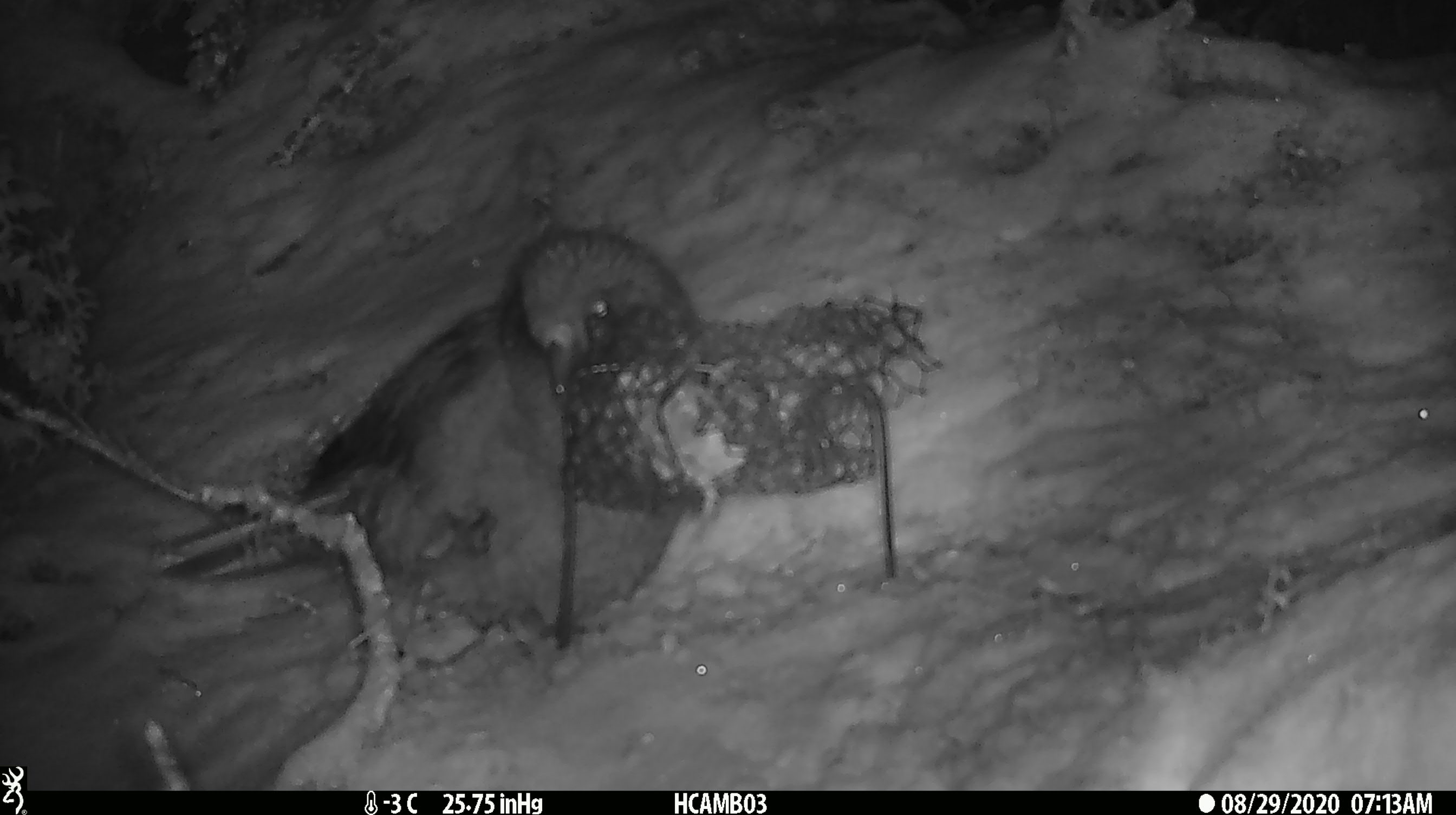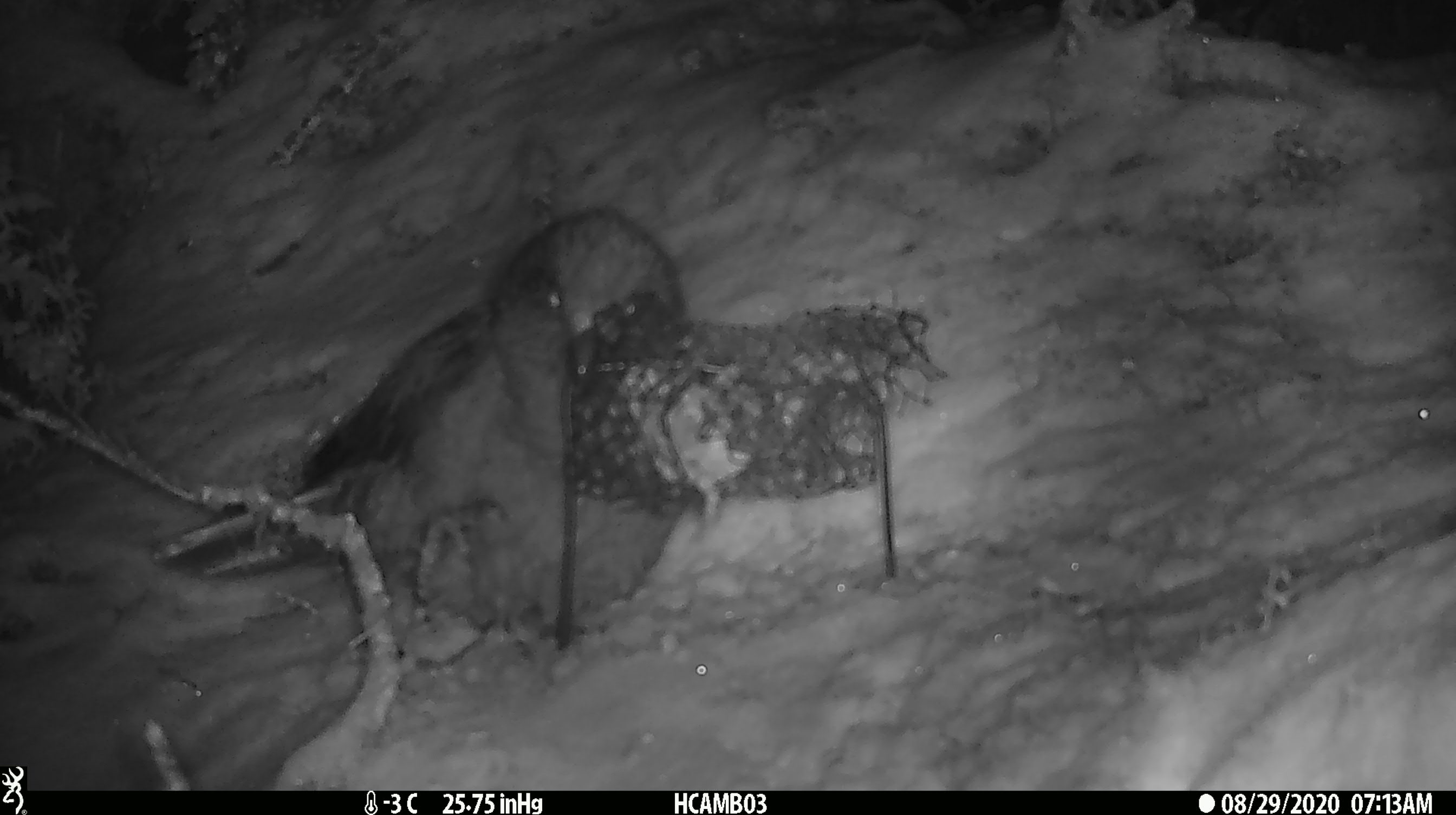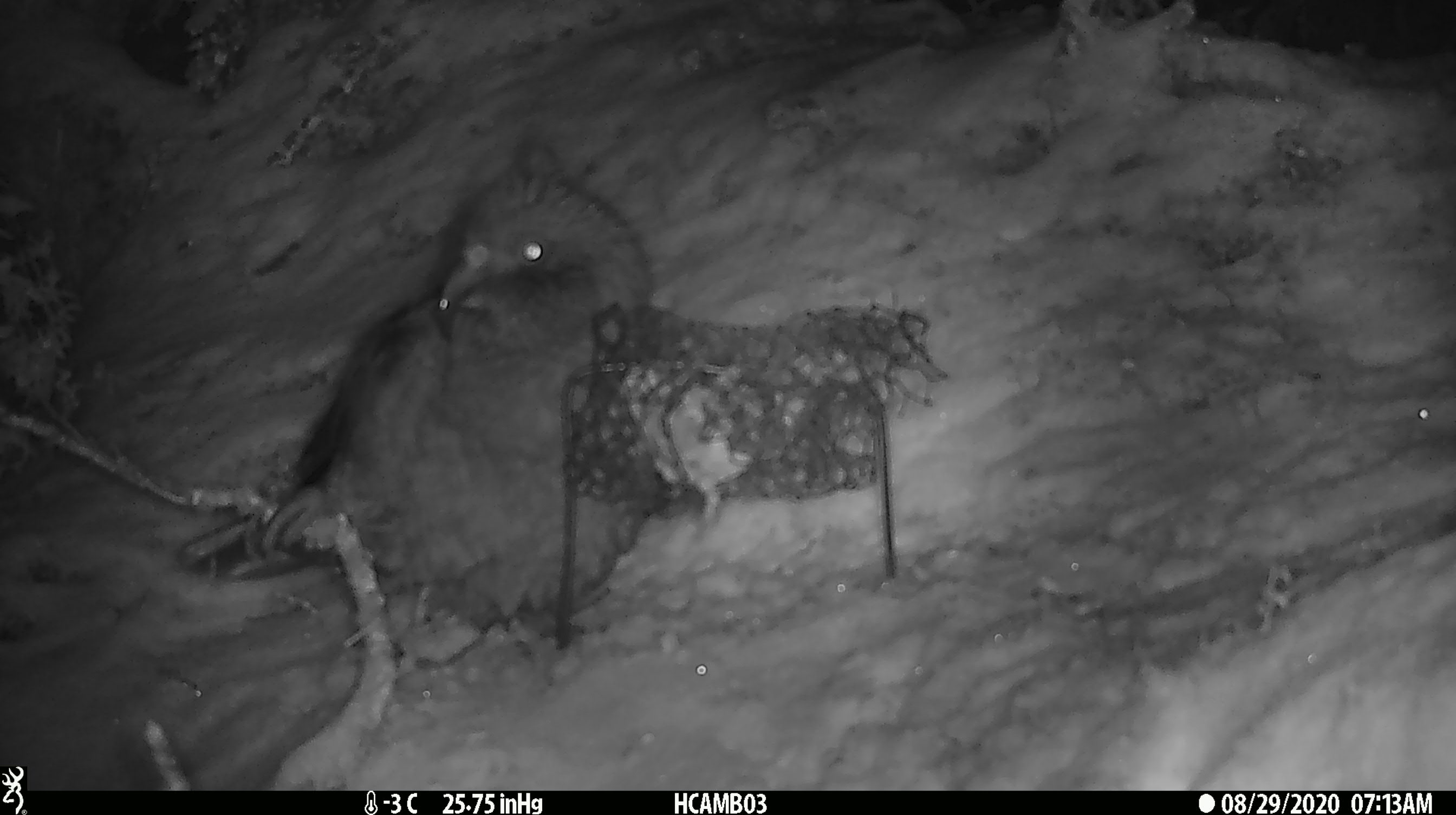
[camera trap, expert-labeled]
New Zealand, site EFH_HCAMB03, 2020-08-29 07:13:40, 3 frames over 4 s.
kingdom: Animalia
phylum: Chordata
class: Aves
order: Psittaciformes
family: Strigopidae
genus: Nestor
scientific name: Nestor notabilis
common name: kea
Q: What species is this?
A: Kea (Nestor notabilis).